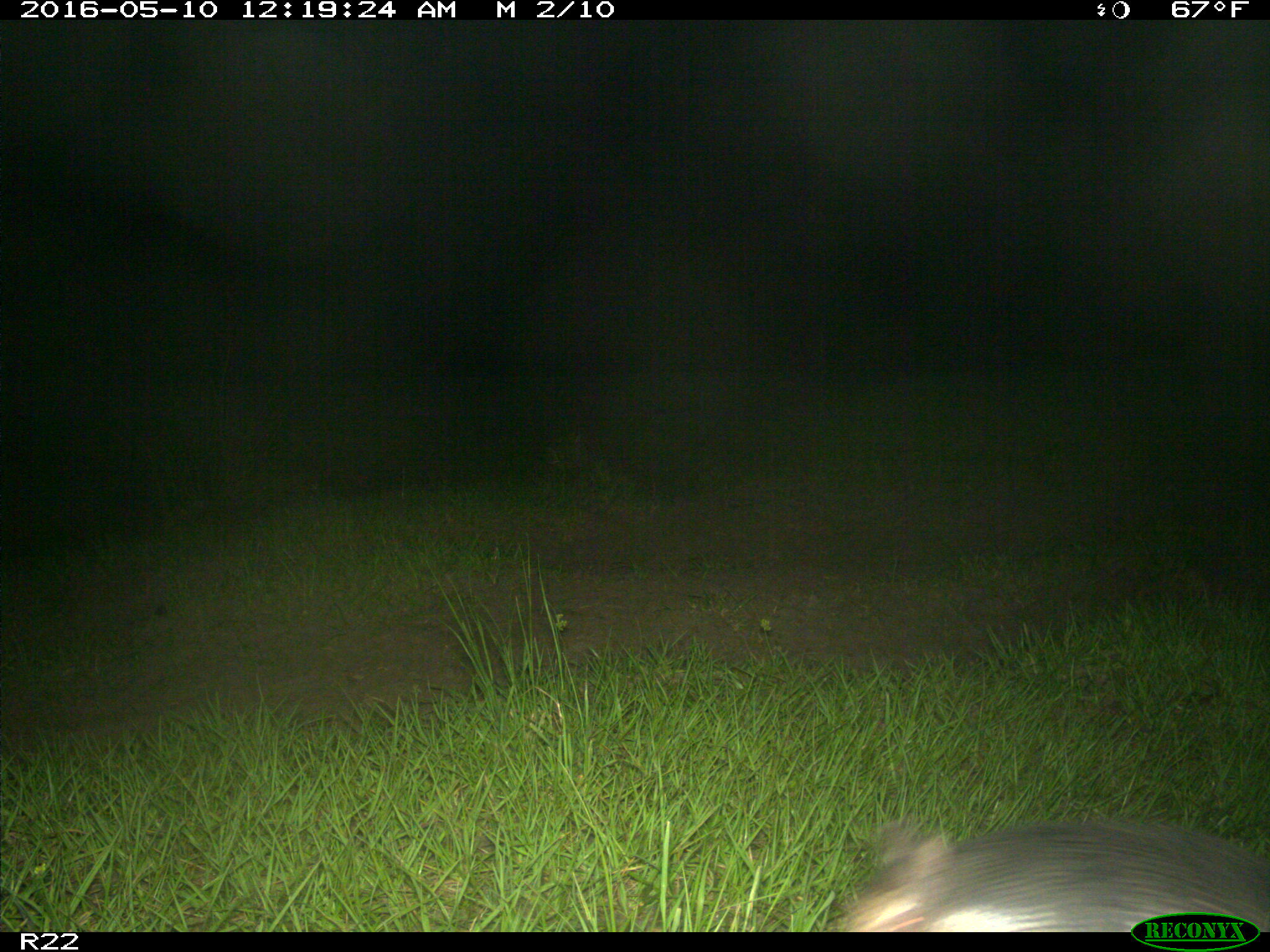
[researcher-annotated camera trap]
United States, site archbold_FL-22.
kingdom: Animalia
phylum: Chordata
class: Mammalia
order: Cingulata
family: Dasypodidae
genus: Dasypus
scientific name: Dasypus novemcinctus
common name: nine-banded armadillo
Dasypus novemcinctus (nine-banded armadillo).